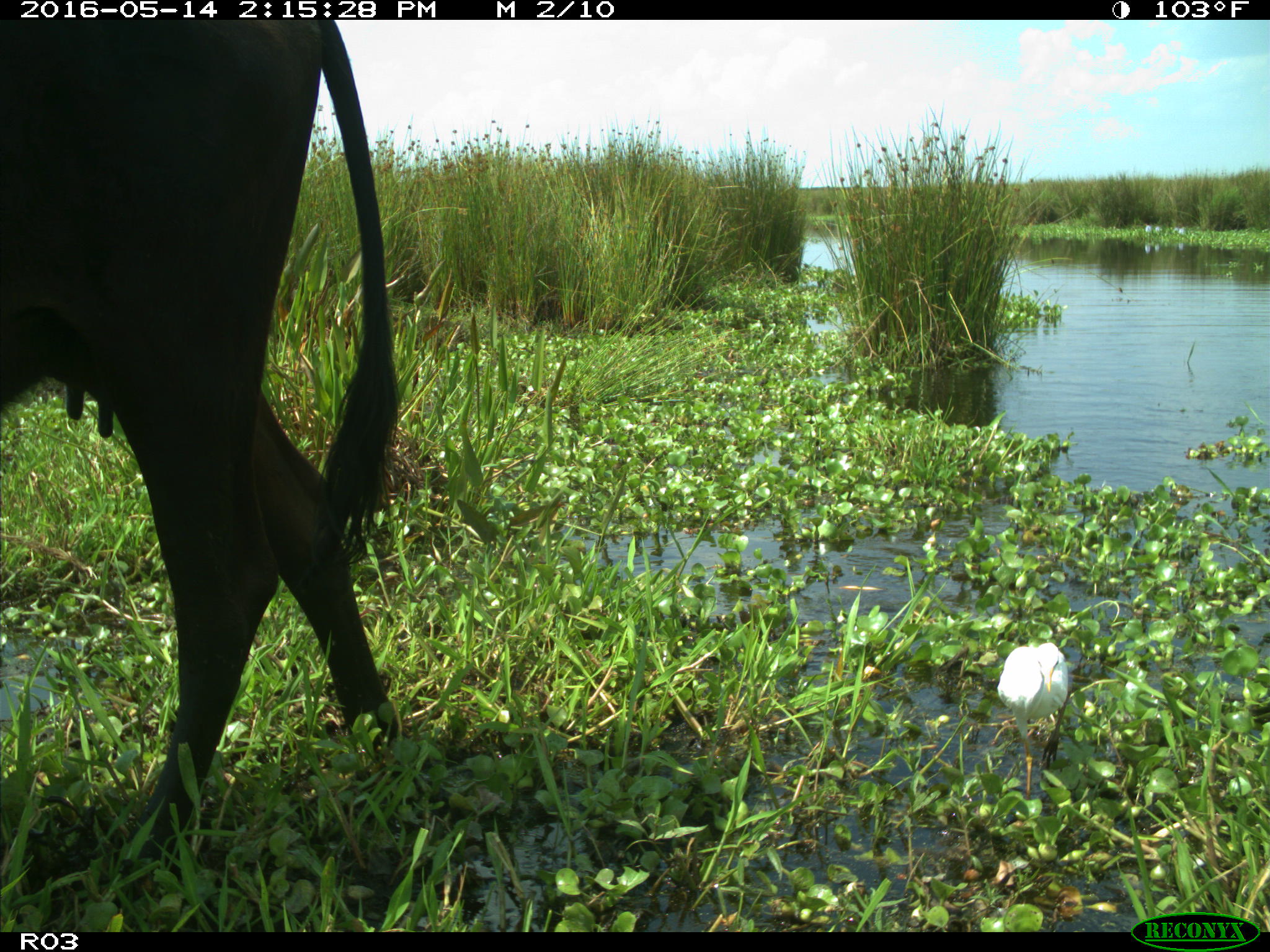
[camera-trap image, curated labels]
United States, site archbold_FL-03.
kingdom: Animalia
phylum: Chordata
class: Mammalia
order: Artiodactyla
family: Bovidae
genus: Bos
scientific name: Bos taurus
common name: domestic cow